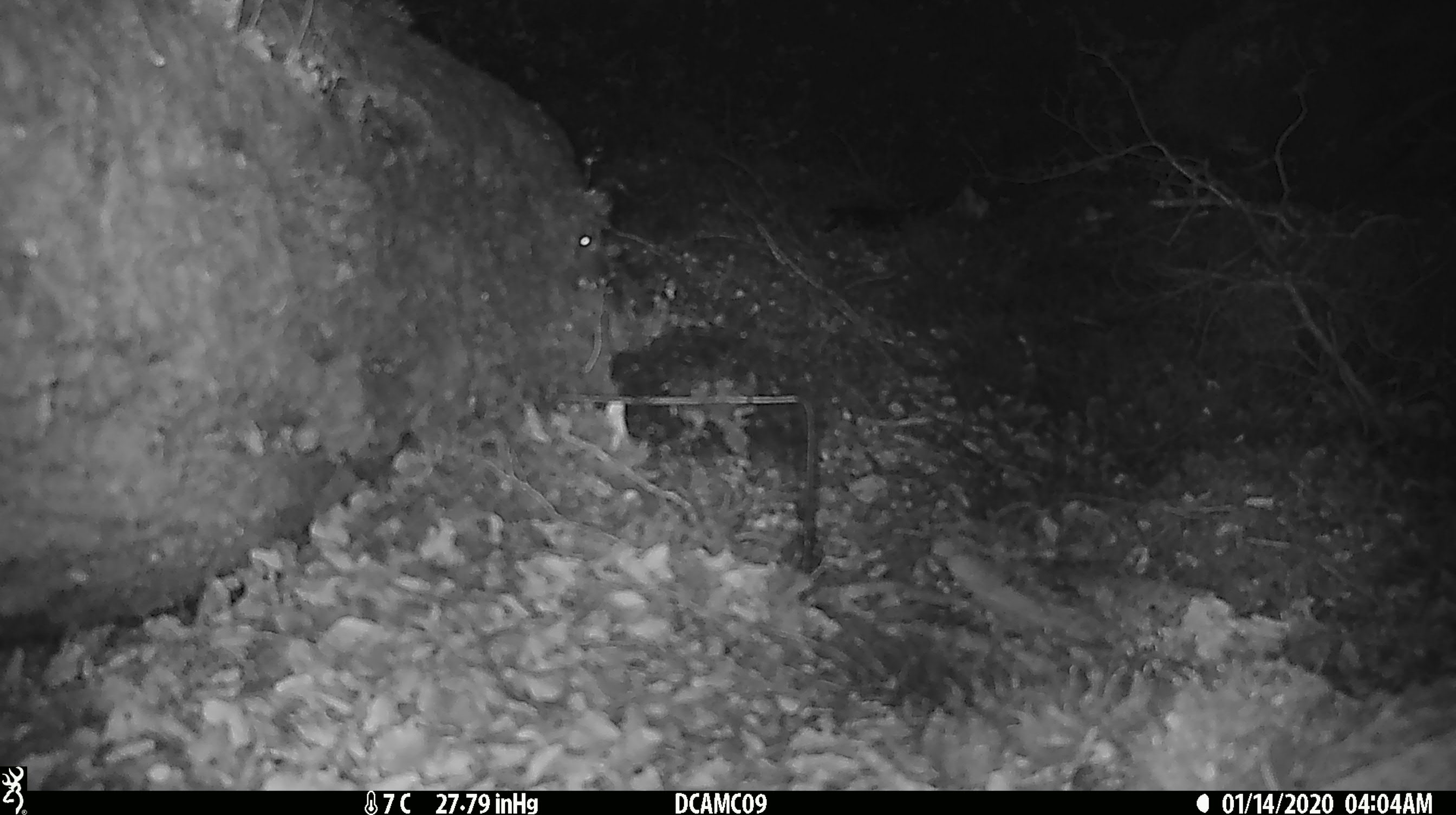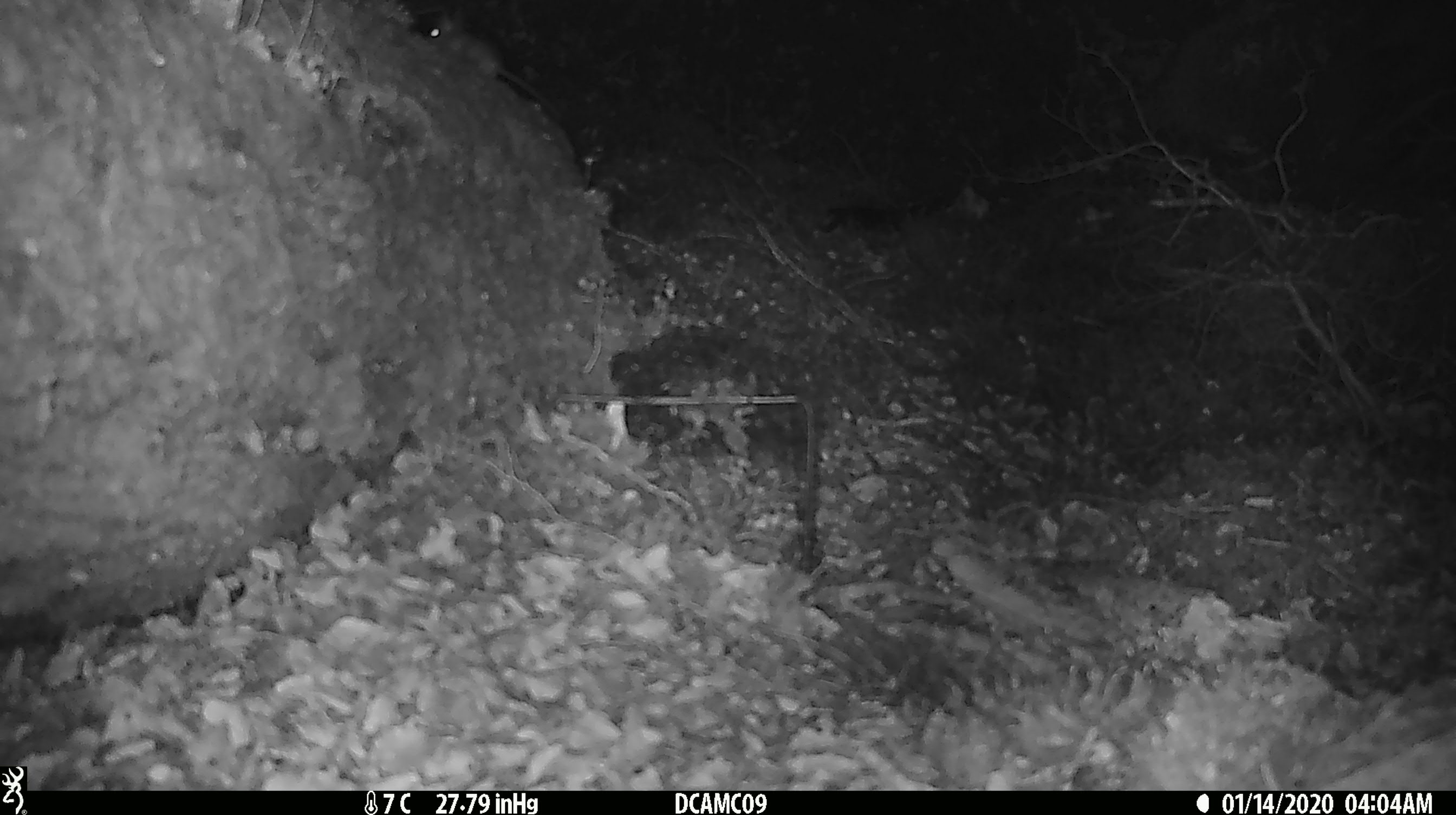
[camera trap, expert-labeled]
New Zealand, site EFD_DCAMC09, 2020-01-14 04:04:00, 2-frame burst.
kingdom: Animalia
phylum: Chordata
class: Mammalia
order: Rodentia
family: Muridae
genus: Mus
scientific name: Mus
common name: mouse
Mouse (Mus).